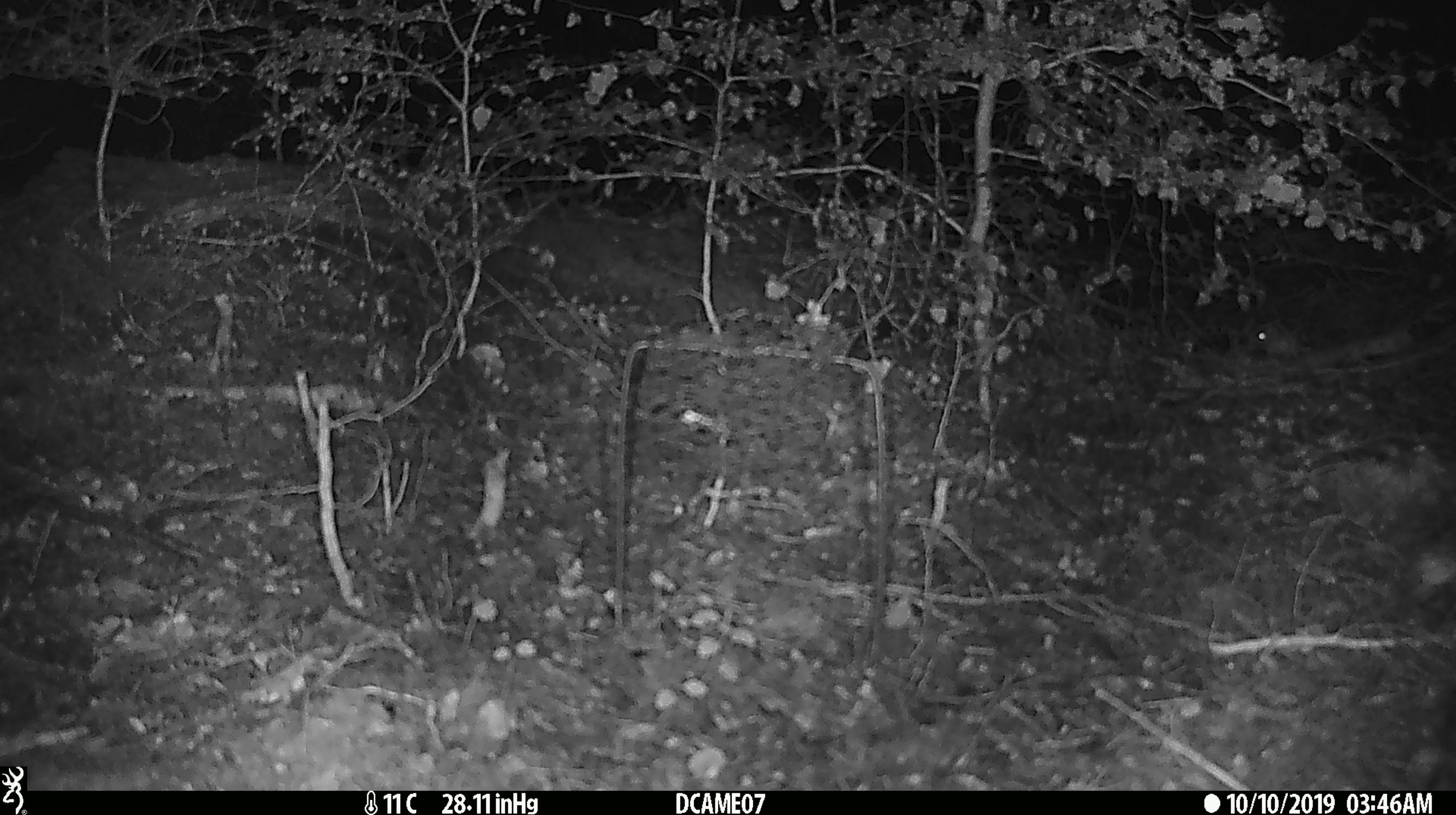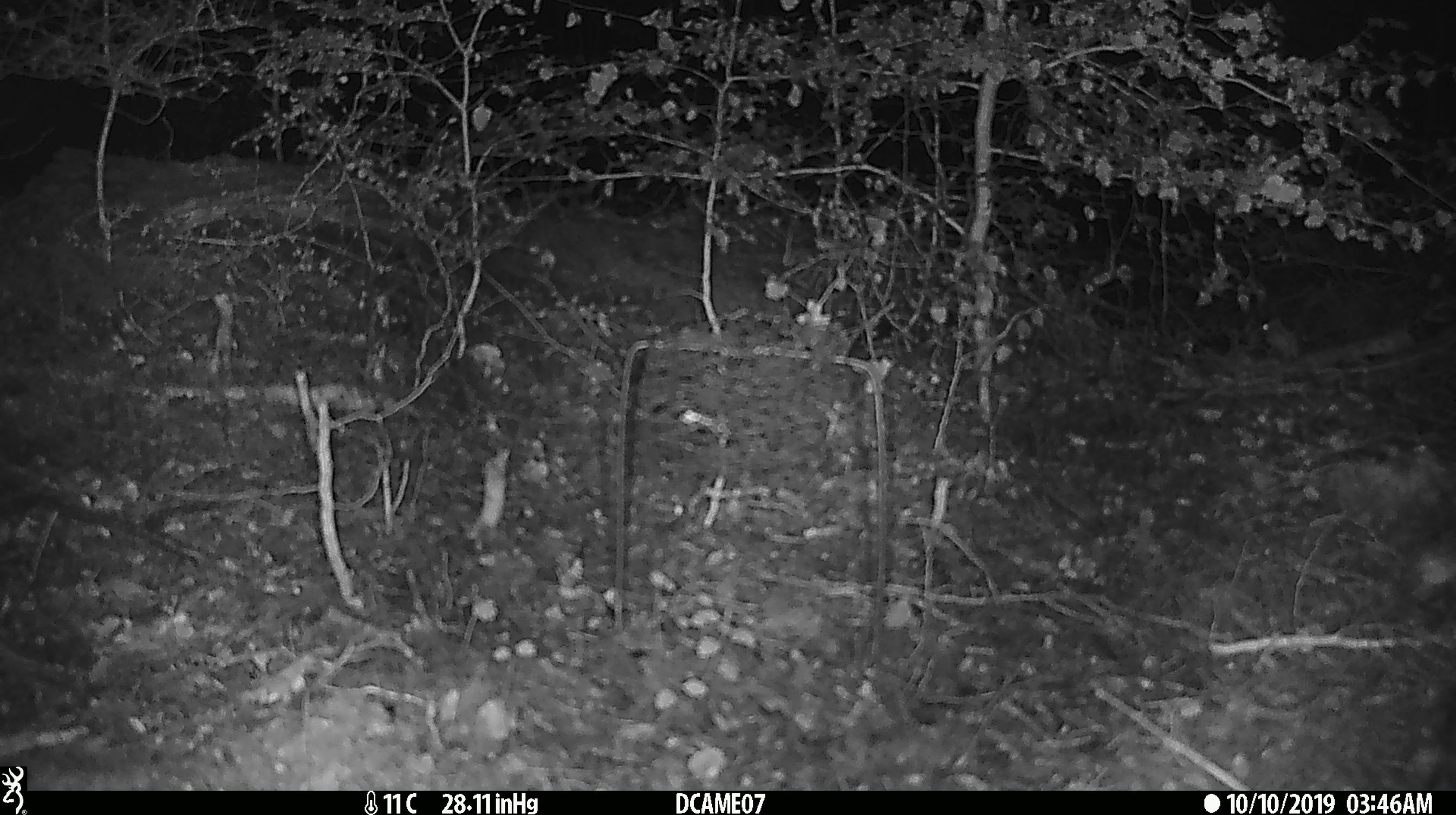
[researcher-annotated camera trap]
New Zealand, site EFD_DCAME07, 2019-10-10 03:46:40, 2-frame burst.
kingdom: Animalia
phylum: Chordata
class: Mammalia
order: Rodentia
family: Muridae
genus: Mus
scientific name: Mus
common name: mouse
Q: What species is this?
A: Mouse (Mus).